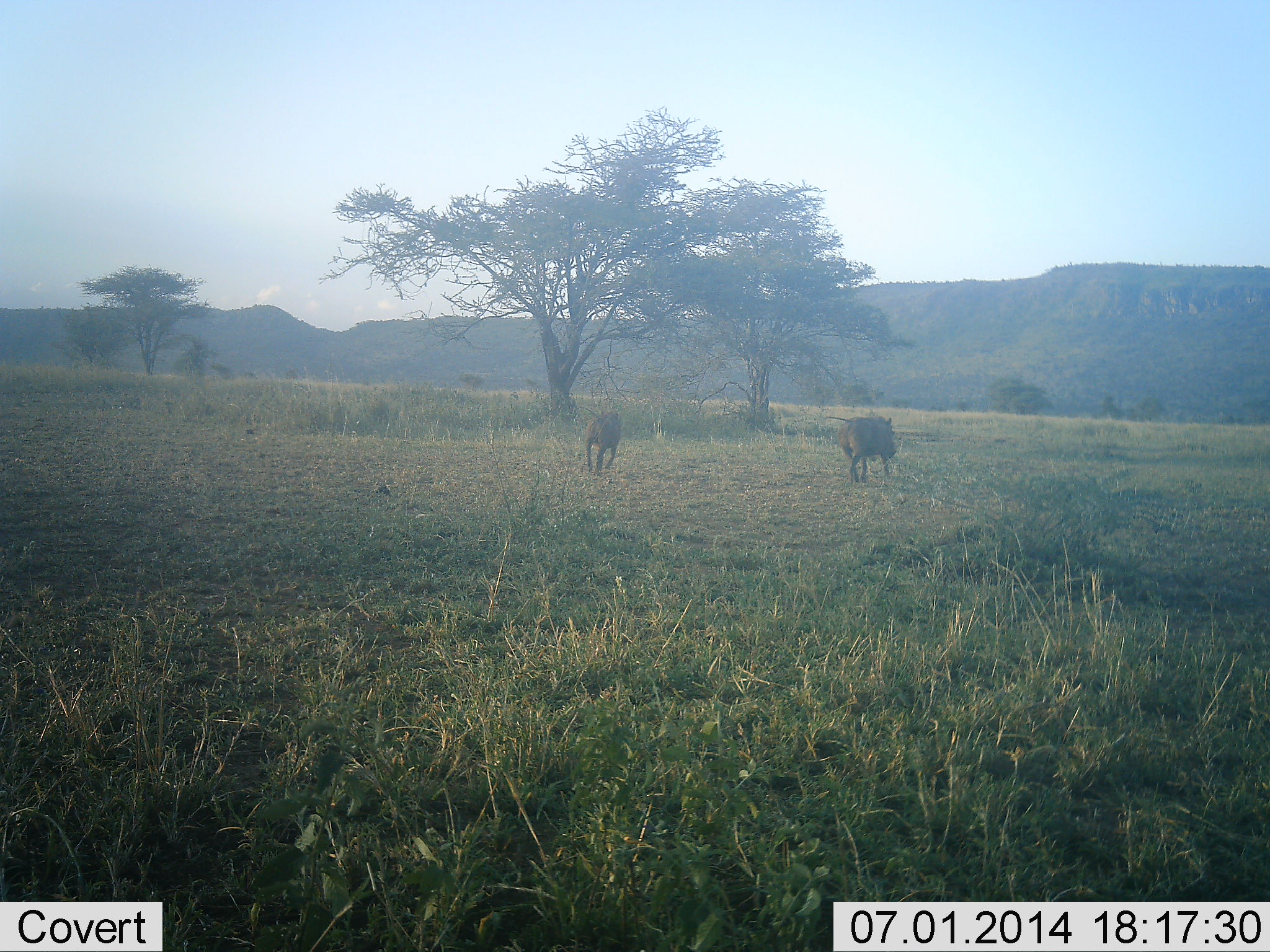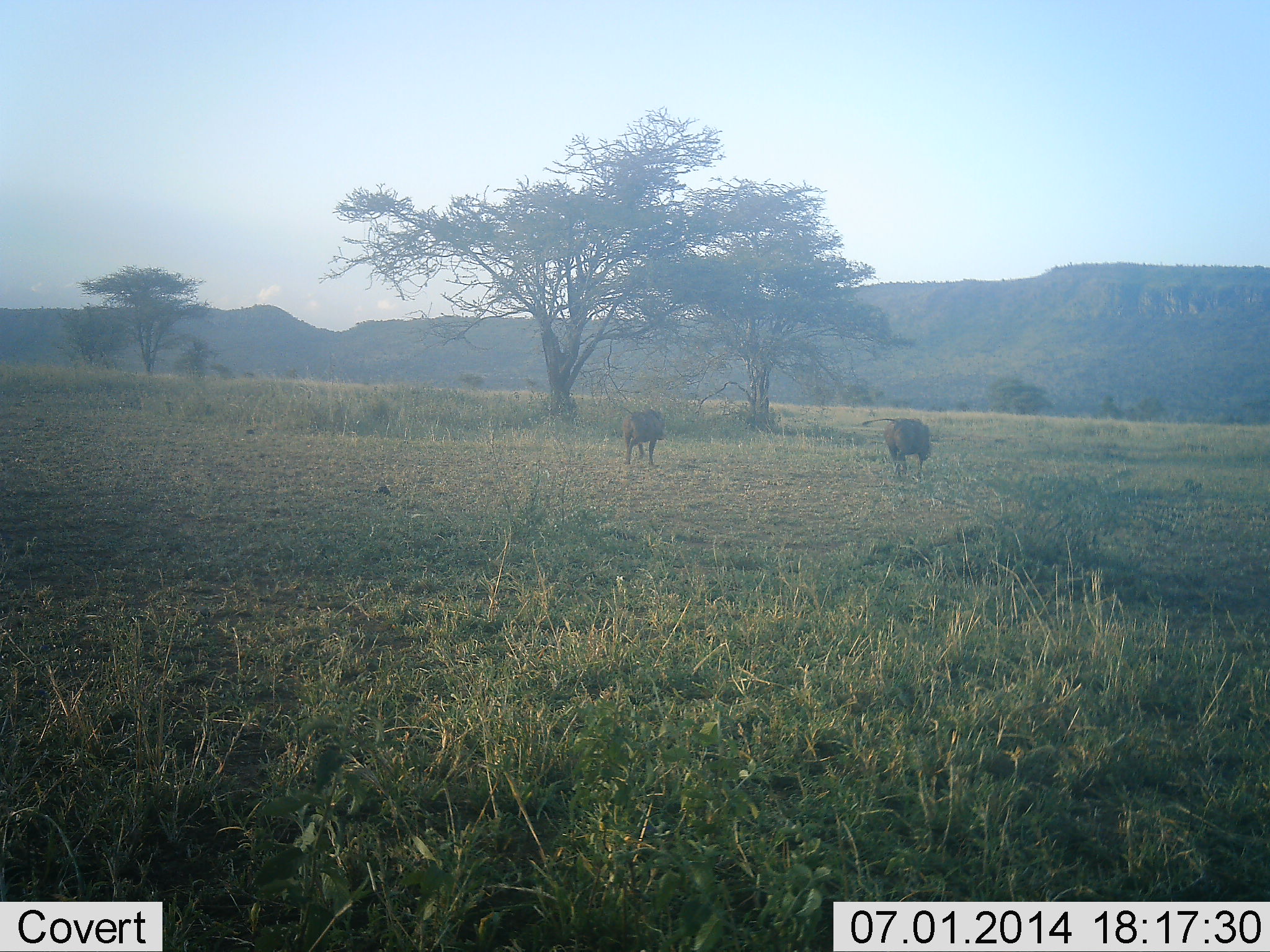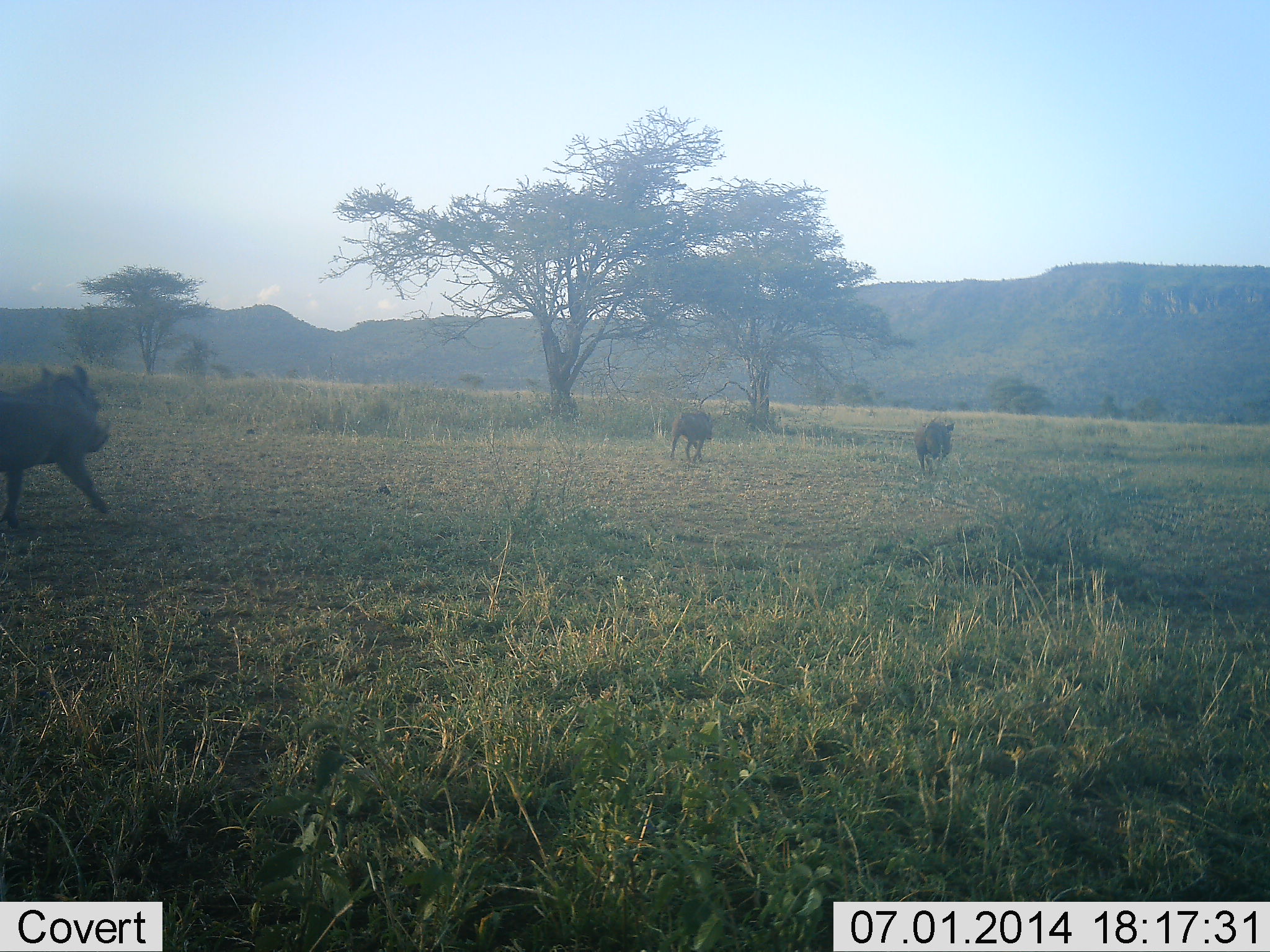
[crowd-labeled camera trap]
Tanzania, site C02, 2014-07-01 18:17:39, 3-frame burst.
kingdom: Animalia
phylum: Chordata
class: Mammalia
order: Artiodactyla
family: Suidae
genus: Phacochoerus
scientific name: Phacochoerus africanus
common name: warthog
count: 3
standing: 0%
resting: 0%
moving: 100%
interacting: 0%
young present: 0%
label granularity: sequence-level